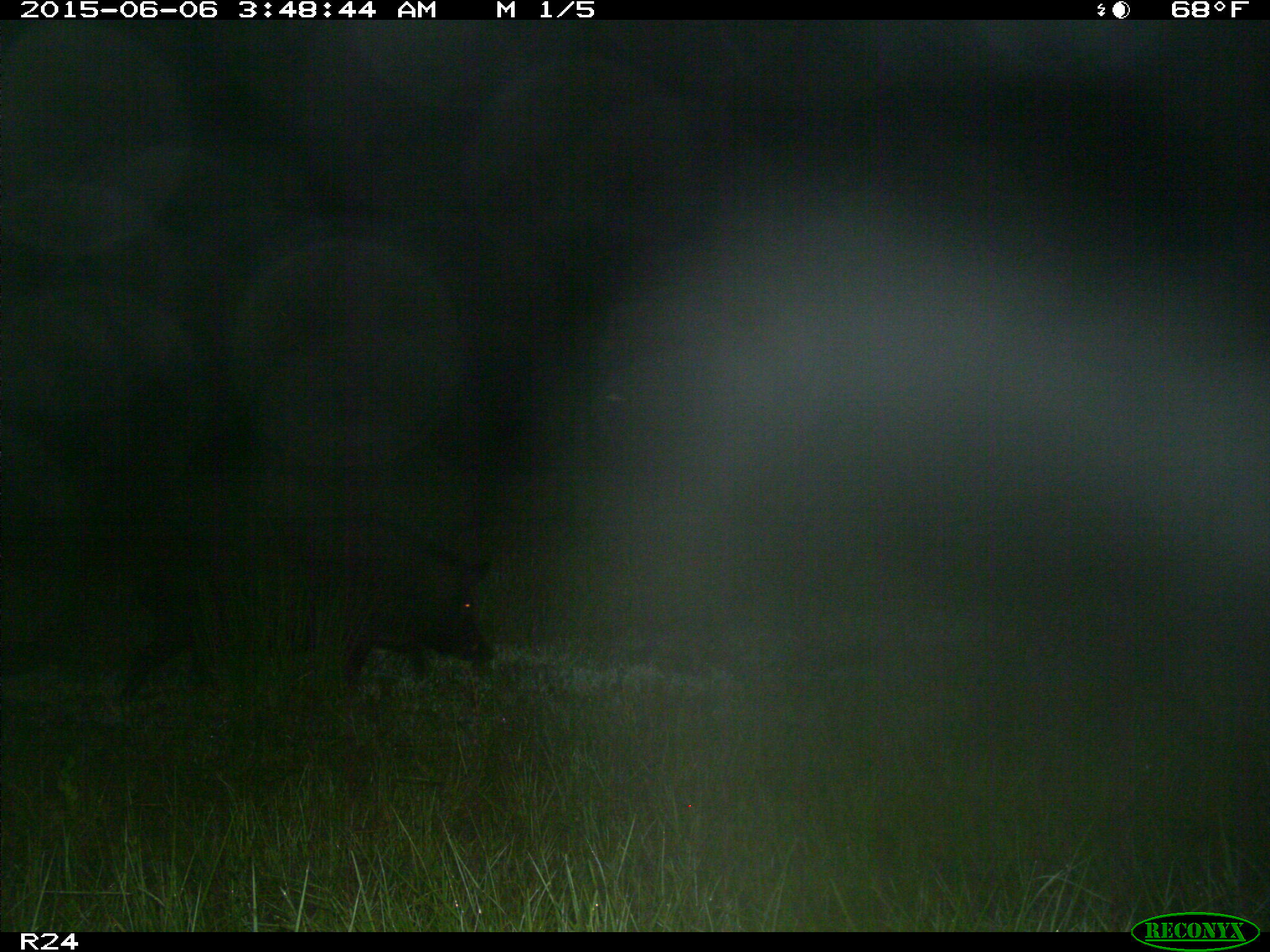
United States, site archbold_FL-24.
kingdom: Animalia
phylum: Chordata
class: Mammalia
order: Artiodactyla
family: Bovidae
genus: Bos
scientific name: Bos taurus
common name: domestic cow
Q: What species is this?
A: Bos taurus (domestic cow).